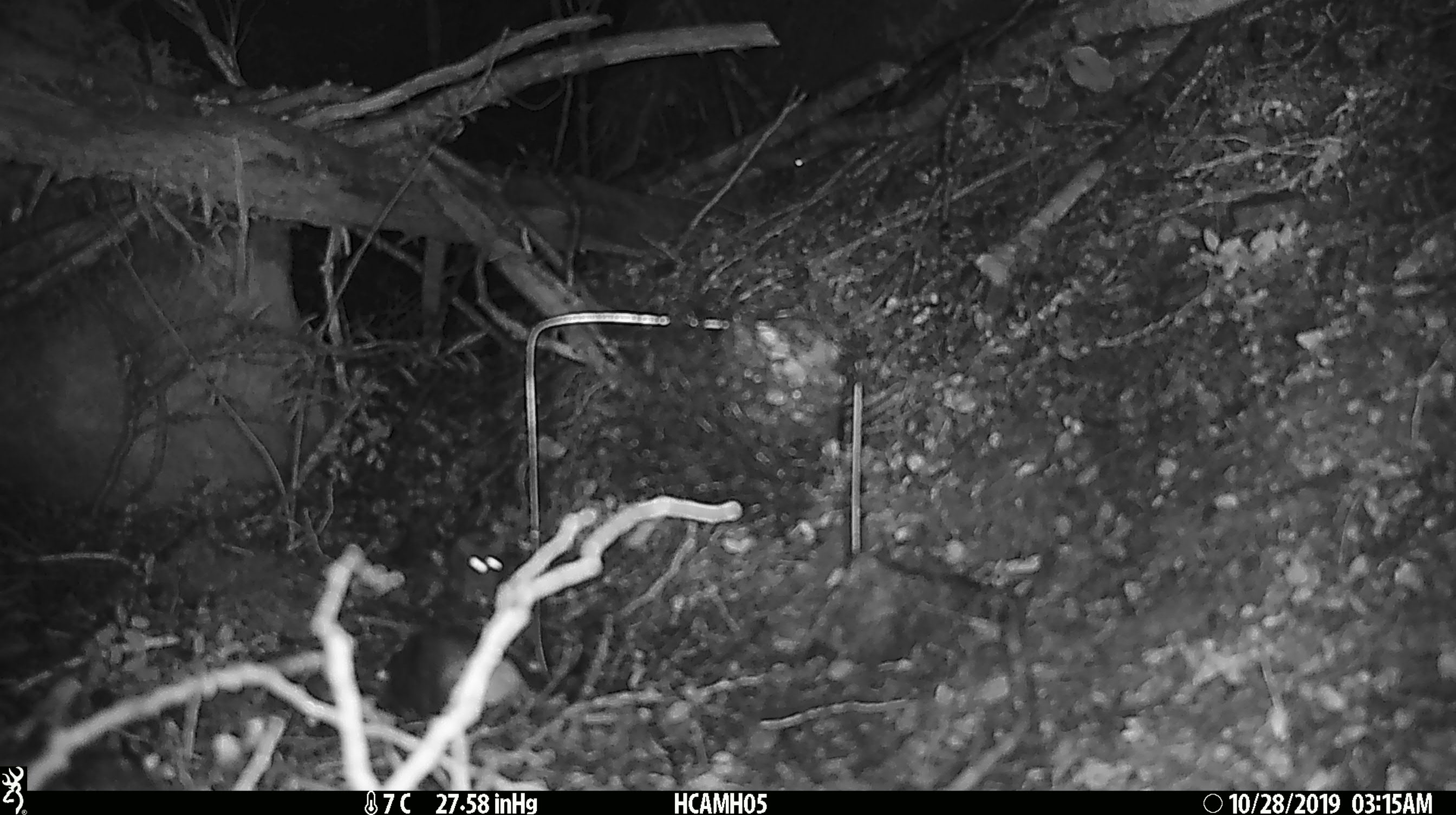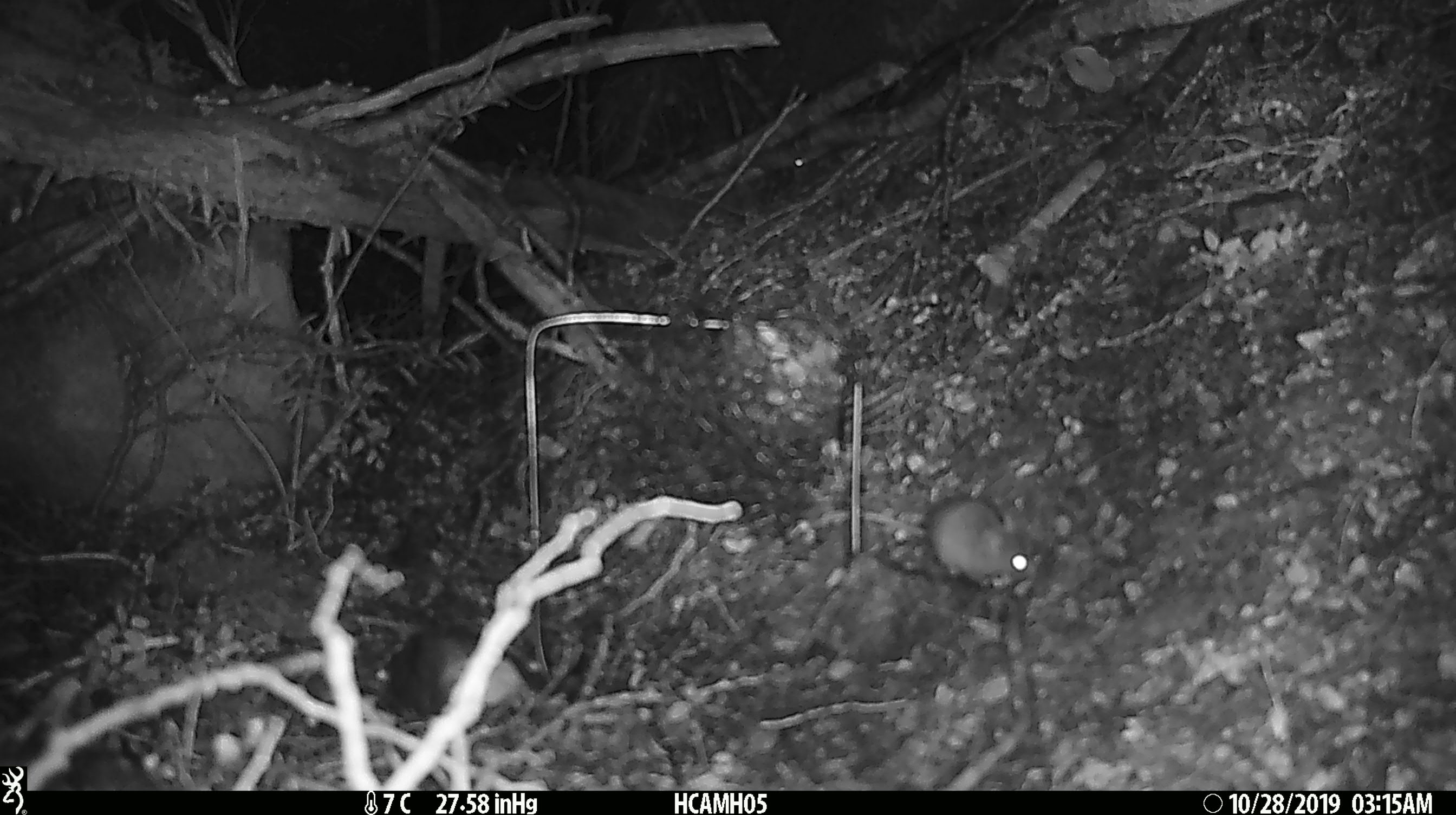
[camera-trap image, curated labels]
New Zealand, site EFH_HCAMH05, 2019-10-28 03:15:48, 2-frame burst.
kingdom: Animalia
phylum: Chordata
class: Mammalia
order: Rodentia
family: Muridae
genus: Mus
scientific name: Mus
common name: mouse